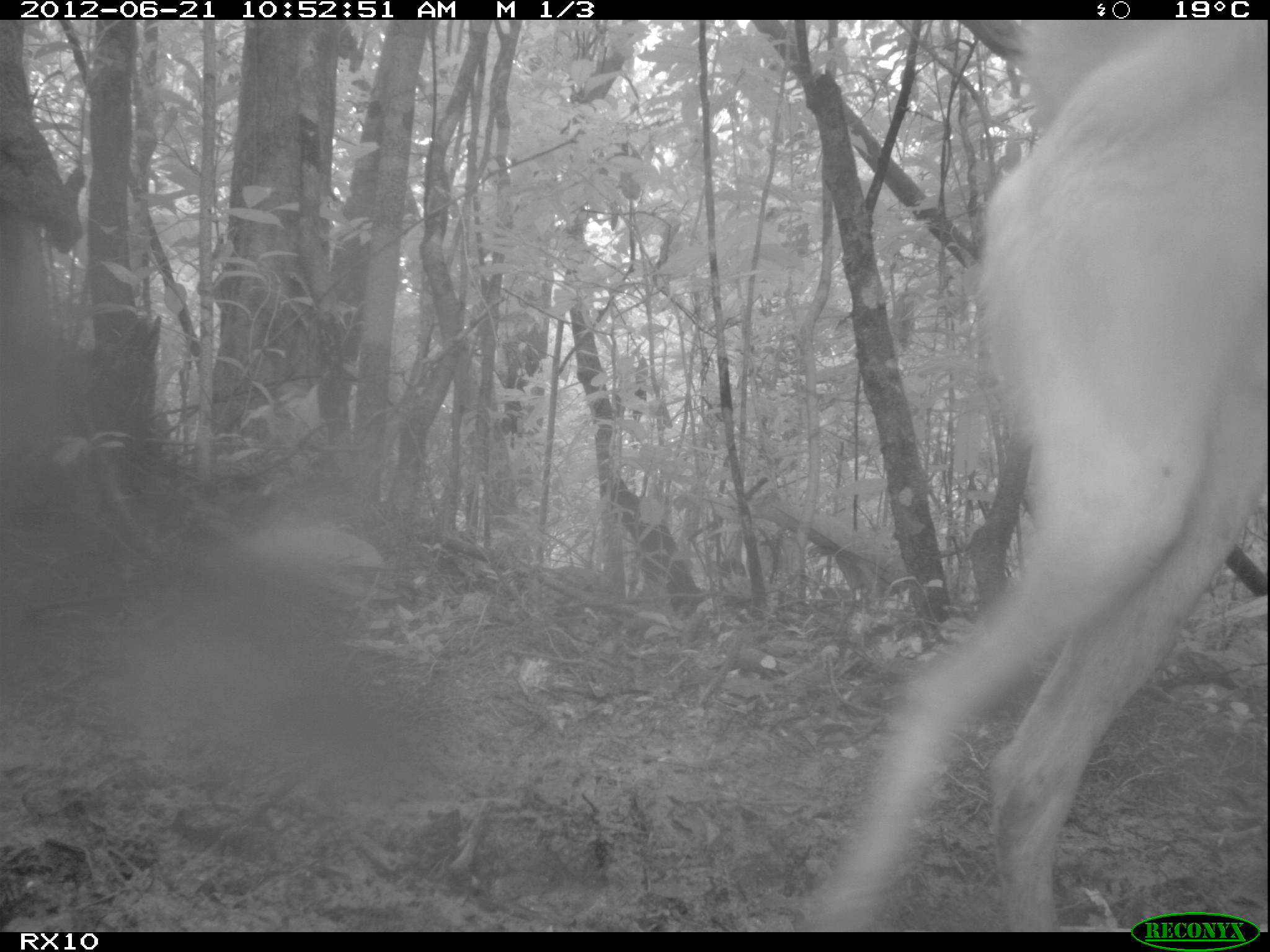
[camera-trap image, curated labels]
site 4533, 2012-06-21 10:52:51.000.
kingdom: Animalia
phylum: Chordata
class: Mammalia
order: Carnivora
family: Canidae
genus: Canis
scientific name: Canis familiaris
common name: domestic dog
Canis familiaris (domestic dog), count 1.